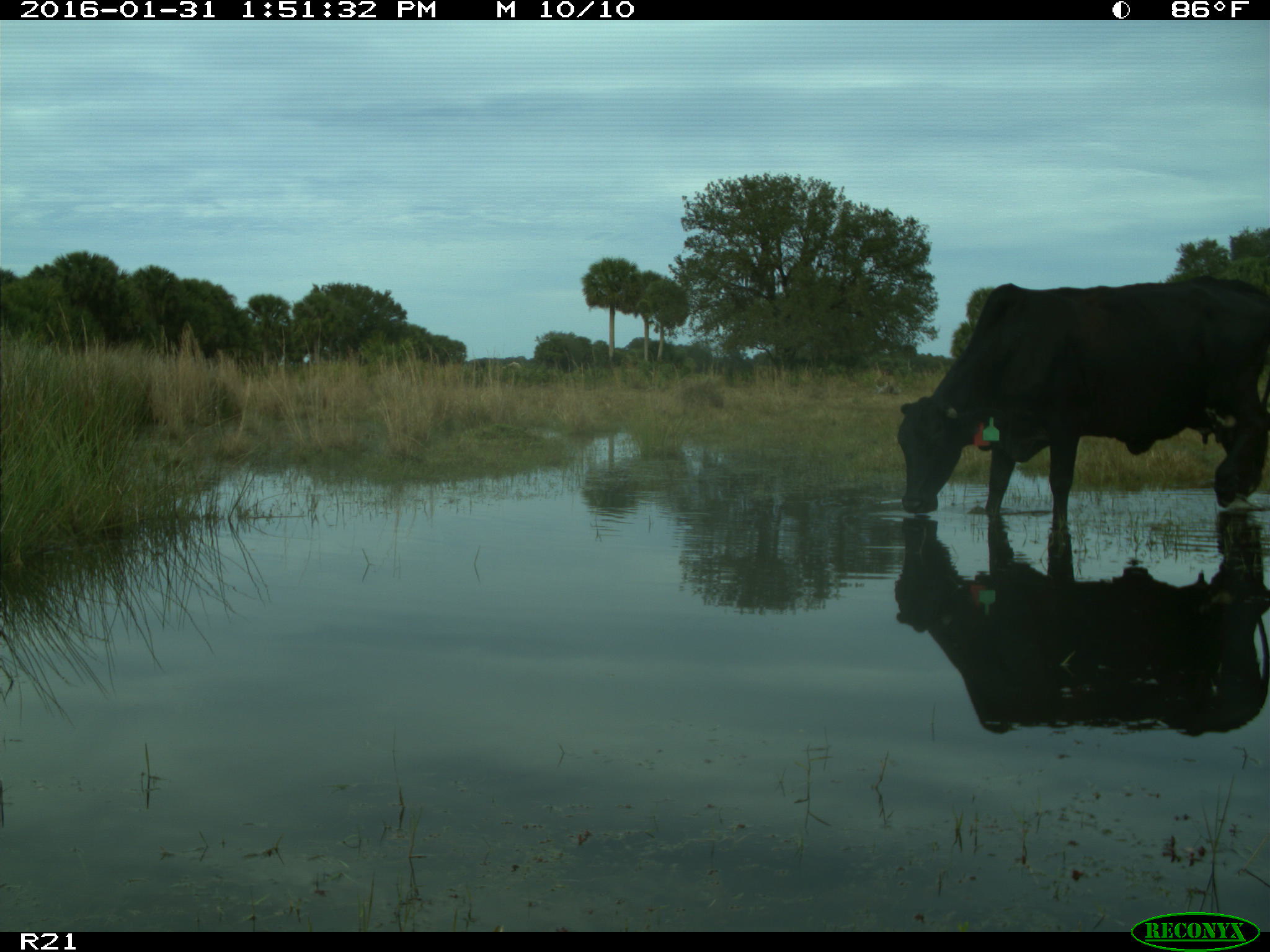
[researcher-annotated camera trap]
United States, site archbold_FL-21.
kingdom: Animalia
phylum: Chordata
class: Mammalia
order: Artiodactyla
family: Bovidae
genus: Bos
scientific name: Bos taurus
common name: domestic cow